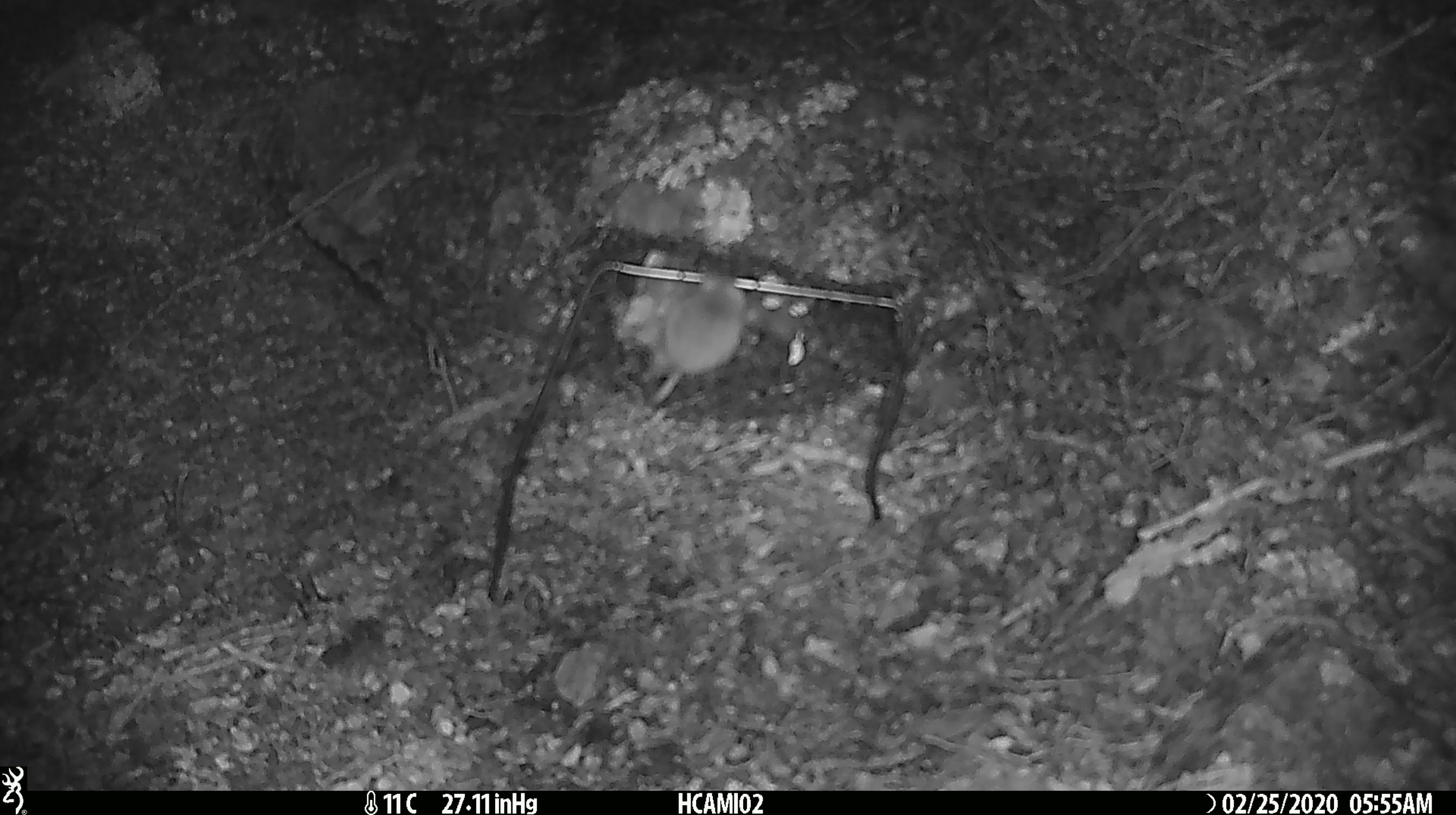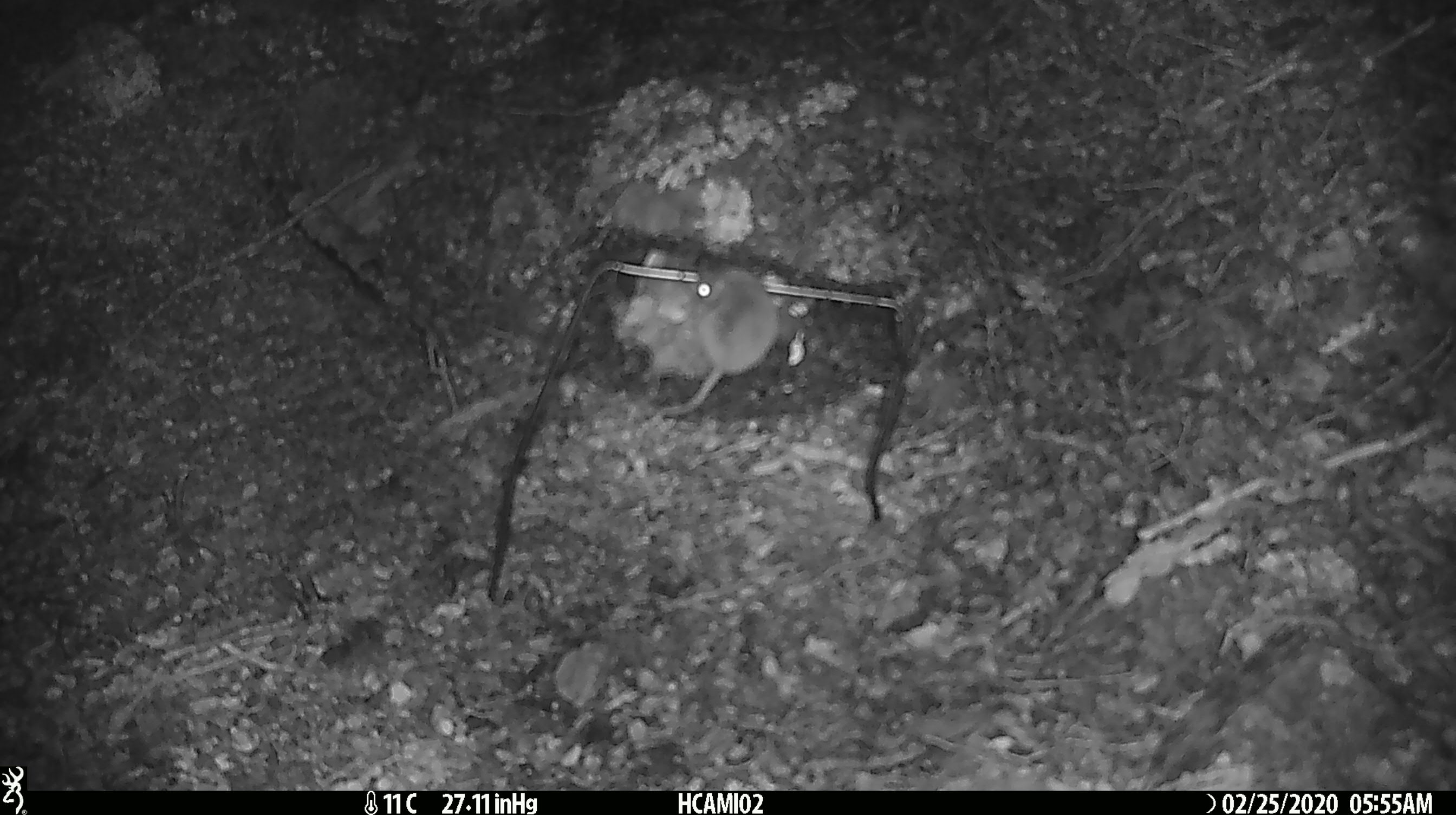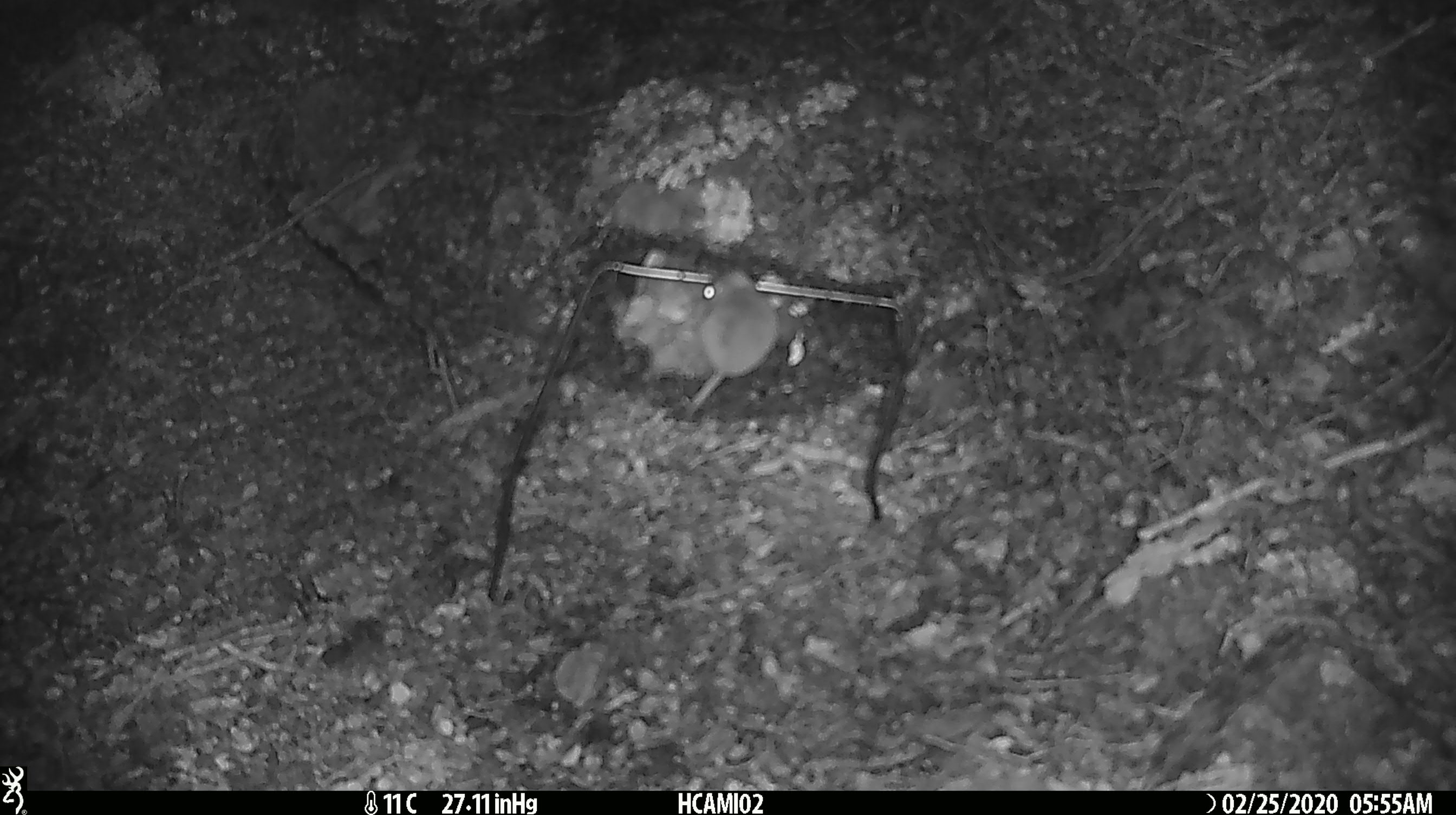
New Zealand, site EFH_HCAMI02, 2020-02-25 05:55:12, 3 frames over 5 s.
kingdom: Animalia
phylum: Chordata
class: Mammalia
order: Rodentia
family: Muridae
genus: Mus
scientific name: Mus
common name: mouse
Mouse (Mus).